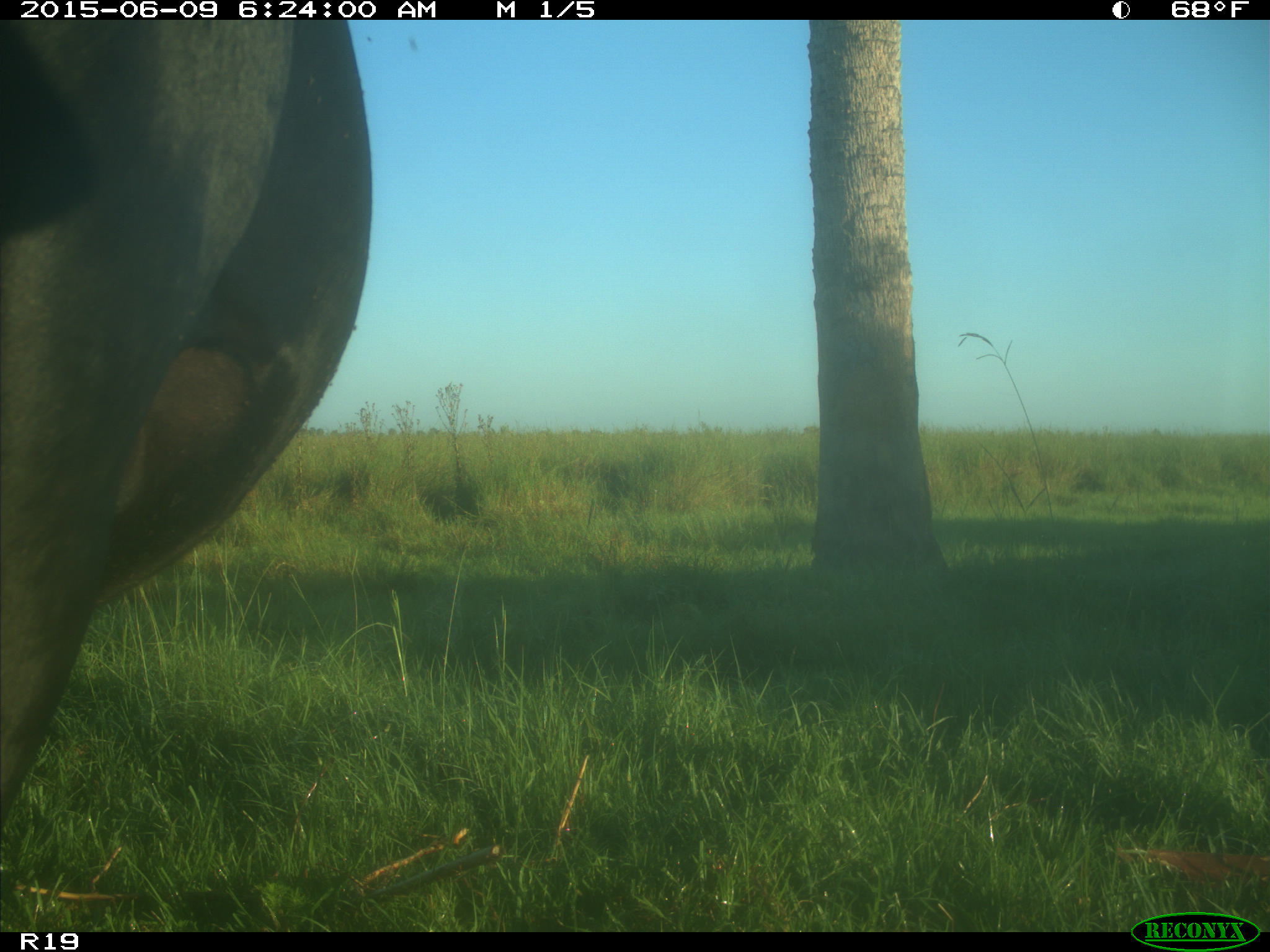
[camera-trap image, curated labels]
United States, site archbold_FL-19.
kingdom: Animalia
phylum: Chordata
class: Mammalia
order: Artiodactyla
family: Bovidae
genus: Bos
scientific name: Bos taurus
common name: domestic cow